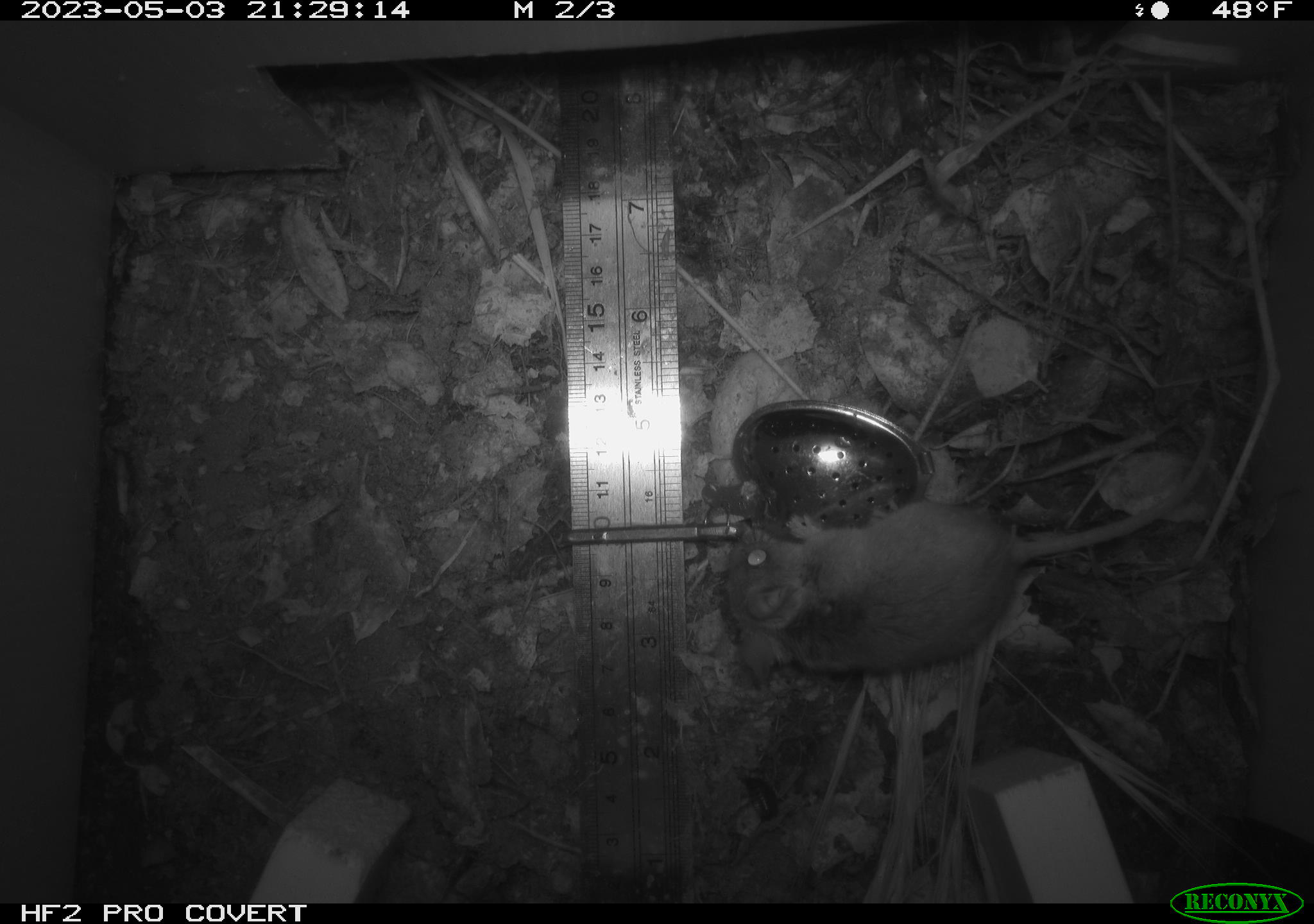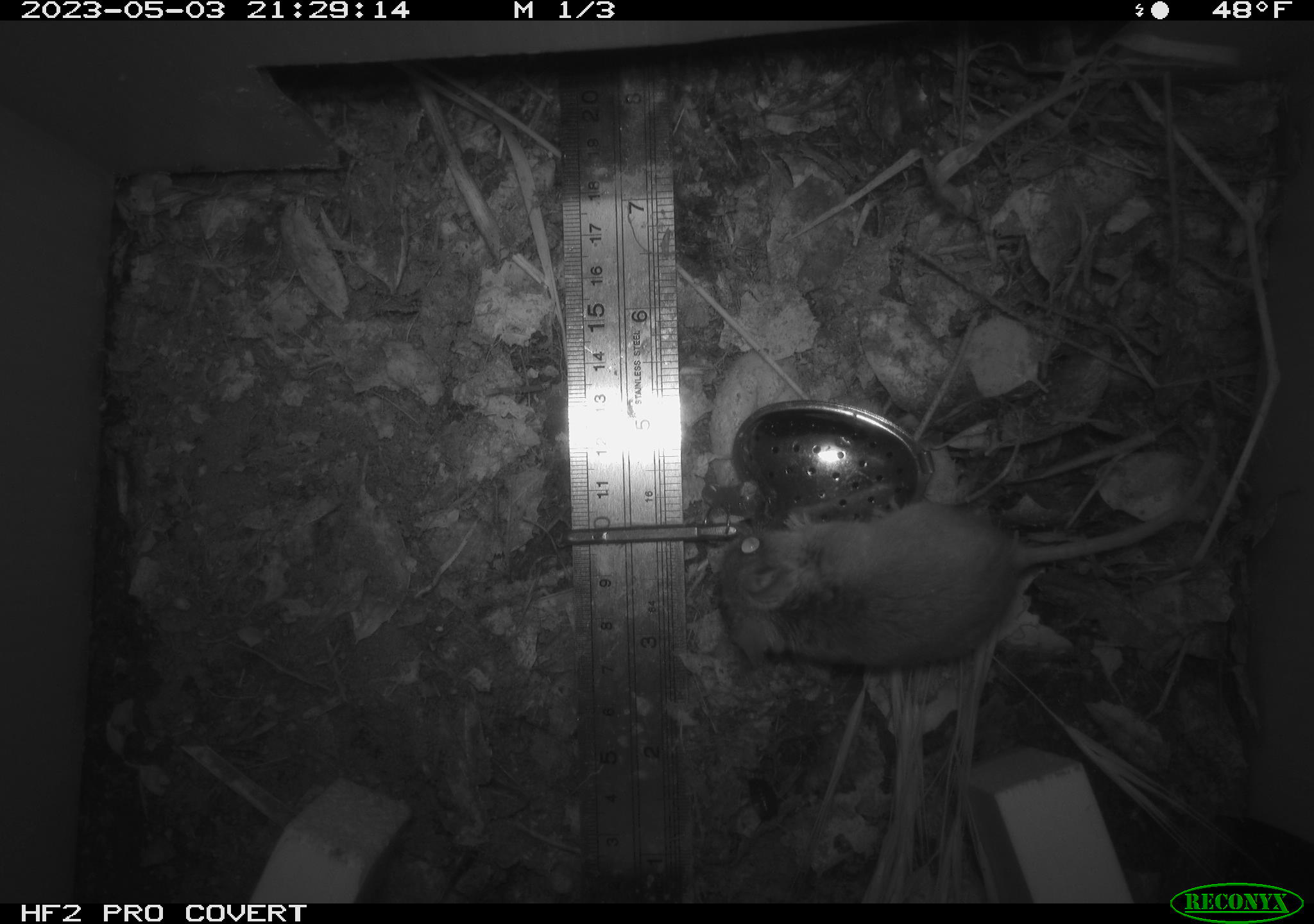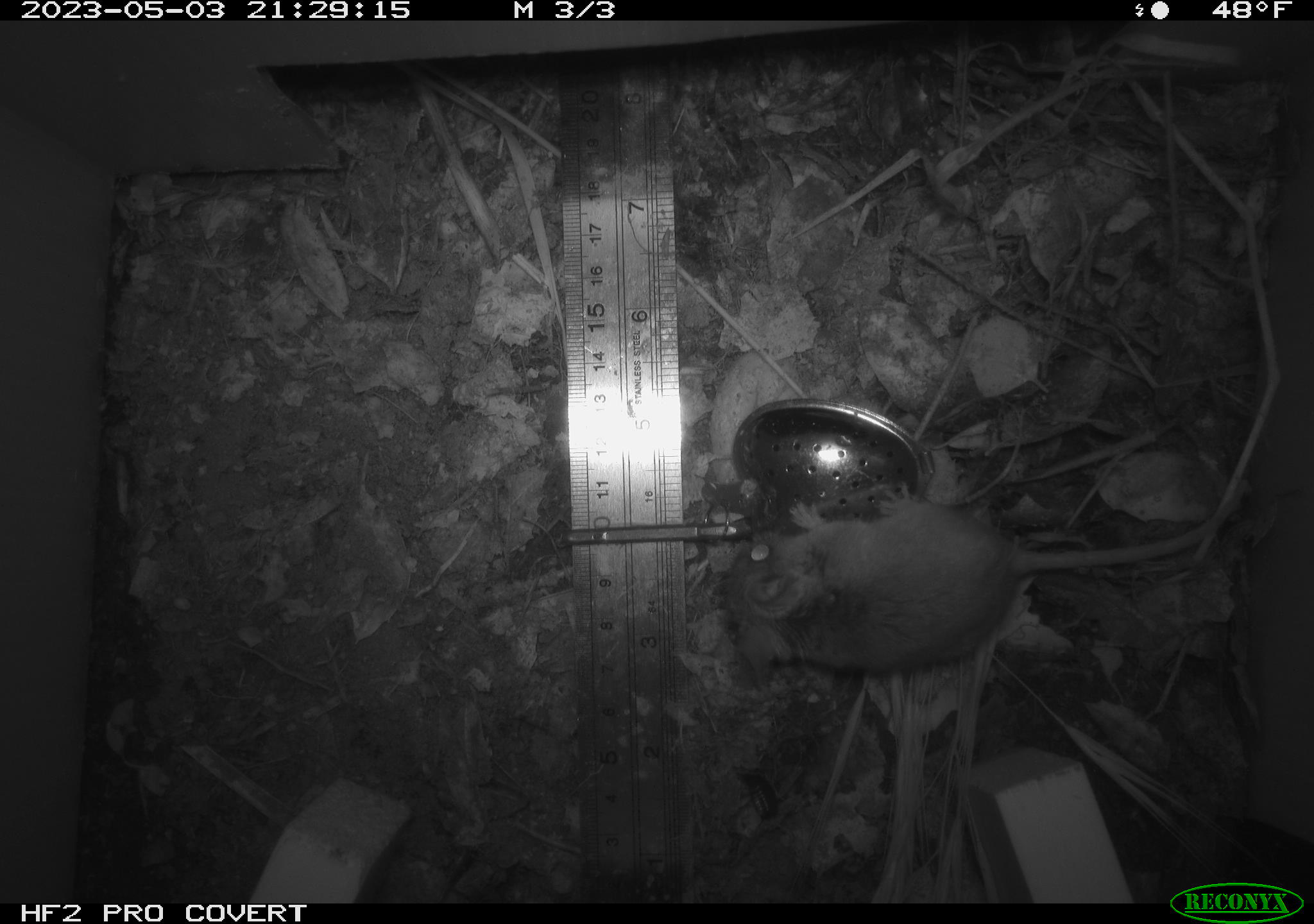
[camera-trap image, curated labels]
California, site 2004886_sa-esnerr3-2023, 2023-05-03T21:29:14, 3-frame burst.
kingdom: Animalia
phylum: Chordata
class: Mammalia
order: Rodentia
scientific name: Rodentia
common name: mouse species